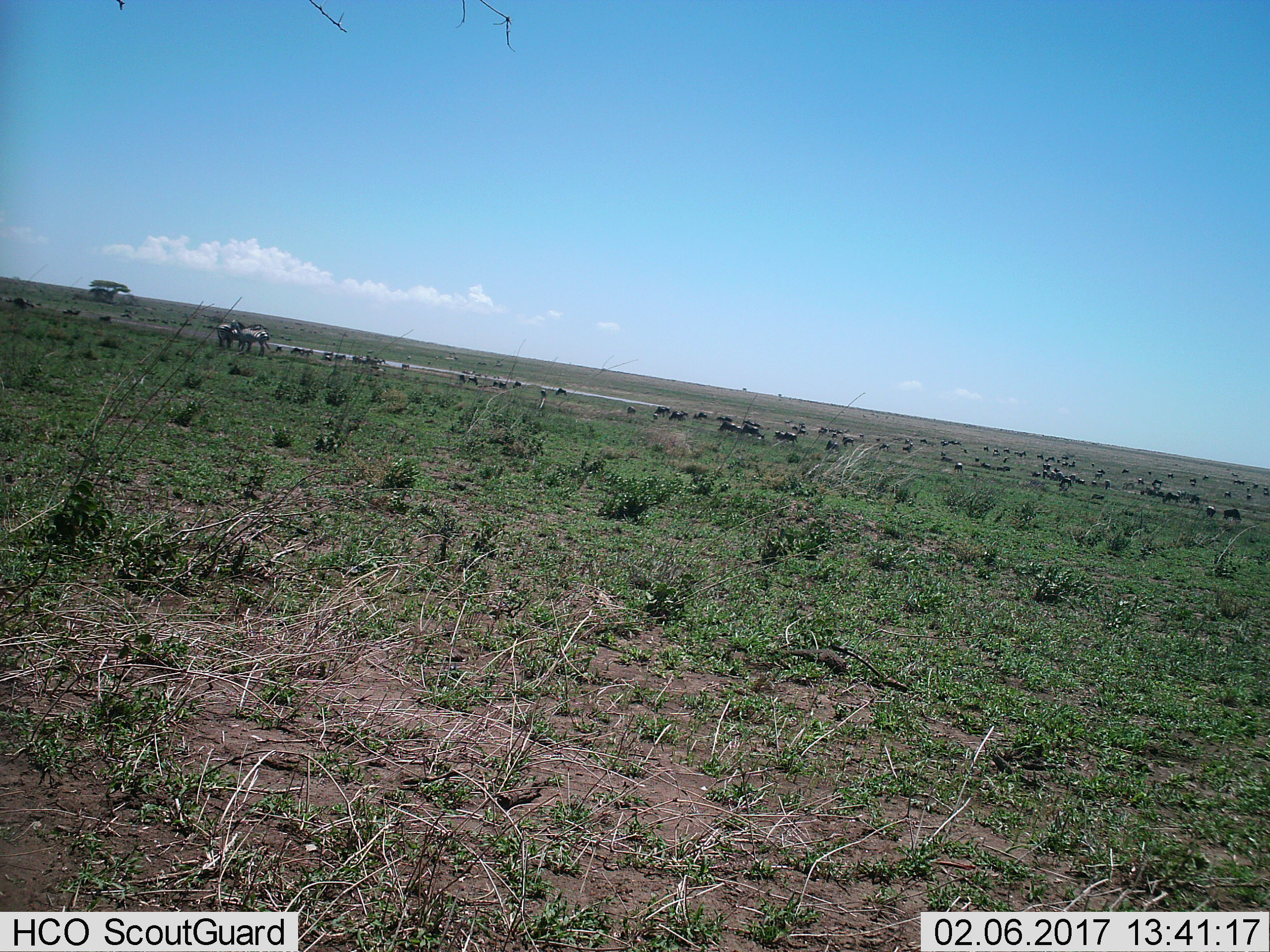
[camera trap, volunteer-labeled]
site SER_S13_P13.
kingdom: Animalia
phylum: Chordata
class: Mammalia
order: Artiodactyla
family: Bovidae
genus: Connochaetes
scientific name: Connochaetes taurinus taurinus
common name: blue wildebeest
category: wildebeestblue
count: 51+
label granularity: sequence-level